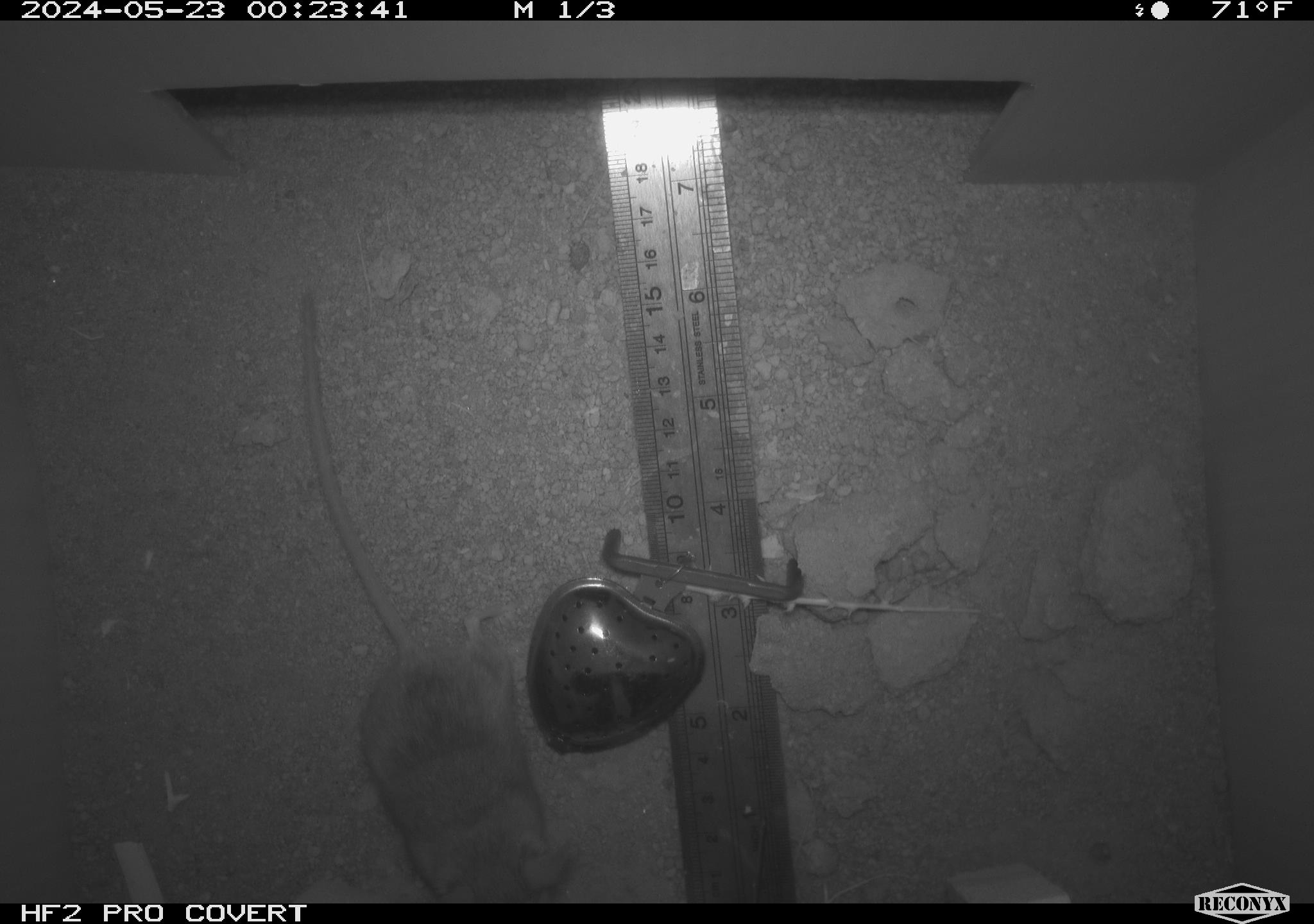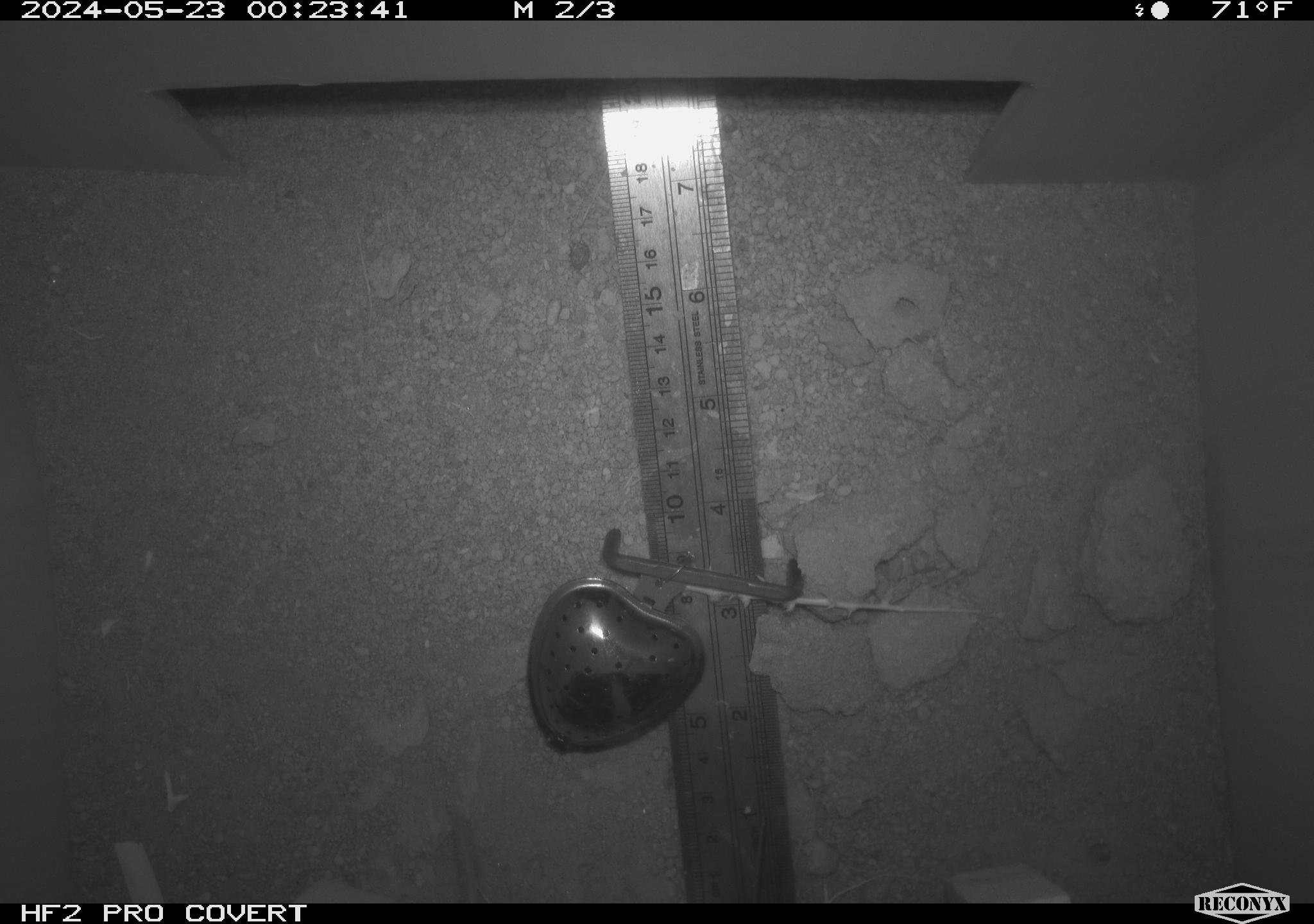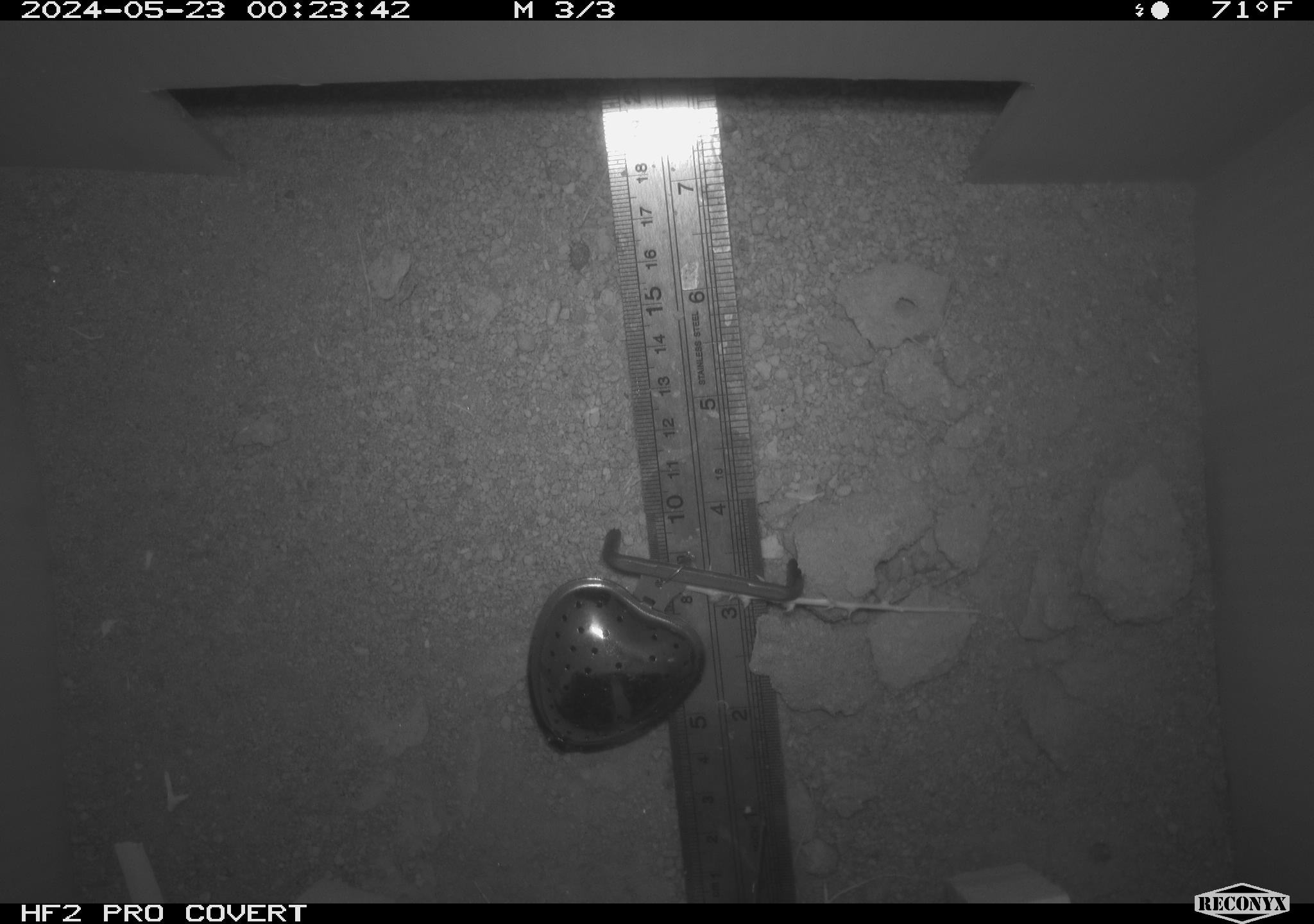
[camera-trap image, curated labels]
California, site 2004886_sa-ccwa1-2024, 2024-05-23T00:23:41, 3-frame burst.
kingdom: Animalia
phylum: Chordata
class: Mammalia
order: Rodentia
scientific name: Rodentia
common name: mouse species